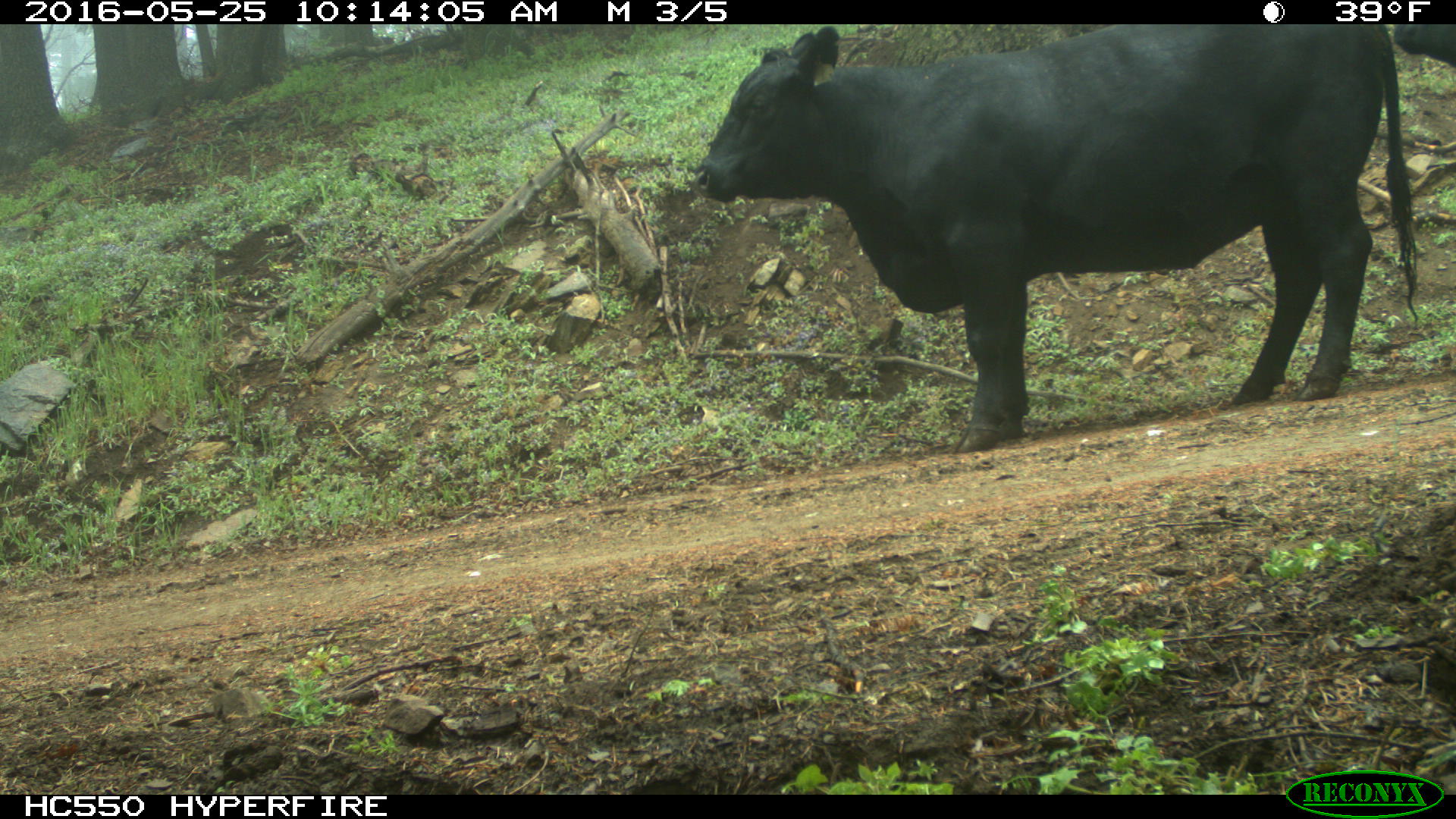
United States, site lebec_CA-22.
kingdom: Animalia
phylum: Chordata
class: Mammalia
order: Artiodactyla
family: Bovidae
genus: Bos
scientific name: Bos taurus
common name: domestic cow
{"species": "Bos taurus (domestic cow)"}